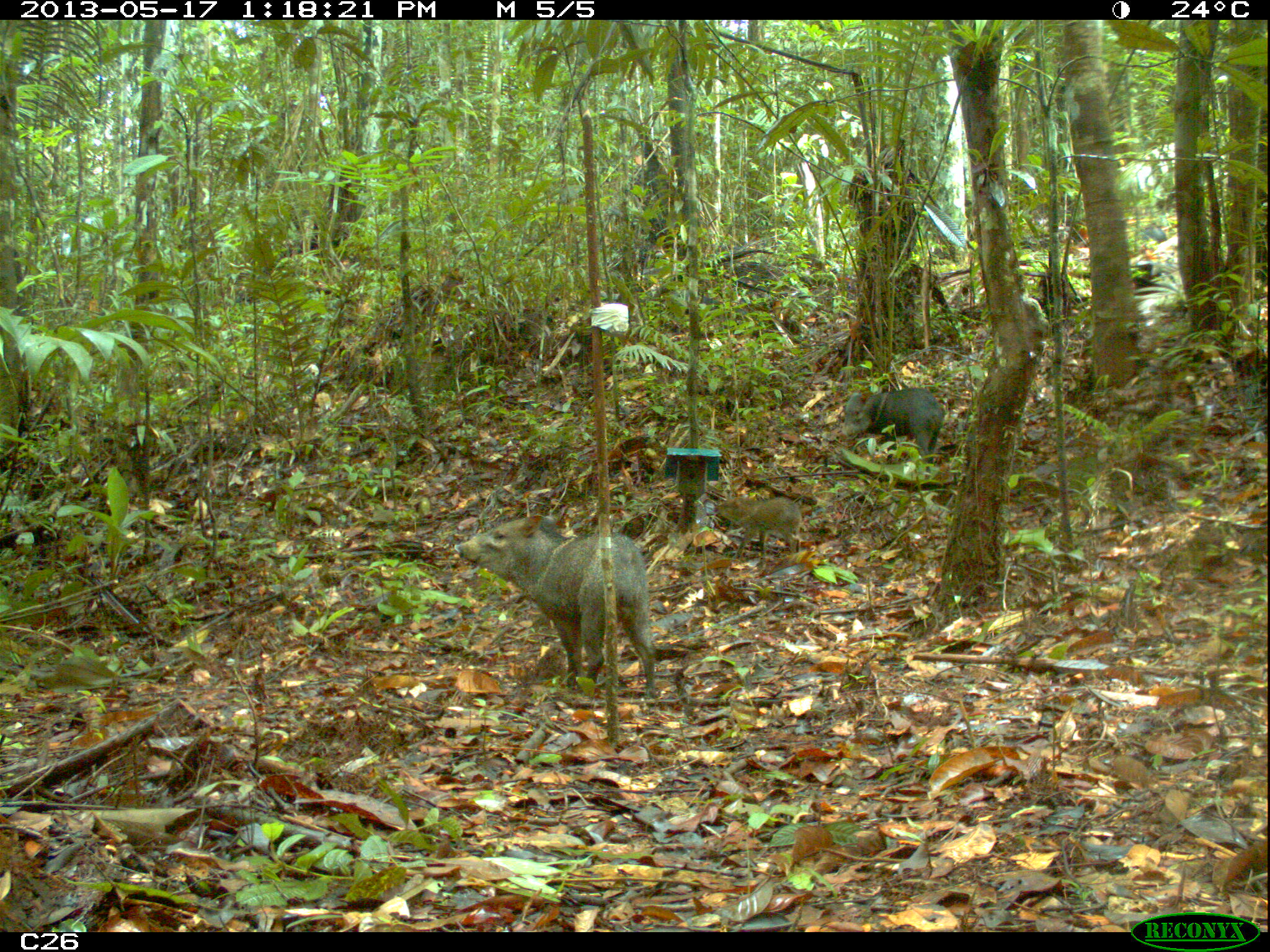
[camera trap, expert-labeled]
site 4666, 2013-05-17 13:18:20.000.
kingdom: Animalia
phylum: Chordata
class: Mammalia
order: Artiodactyla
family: Tayassuidae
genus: Pecari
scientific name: Pecari tajacu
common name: collared peccary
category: tayassu tajacu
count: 3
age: adult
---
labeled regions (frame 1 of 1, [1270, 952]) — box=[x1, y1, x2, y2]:
tayassu tajacu: box=[454, 513, 657, 698]; box=[836, 385, 945, 460]; box=[709, 496, 802, 560]